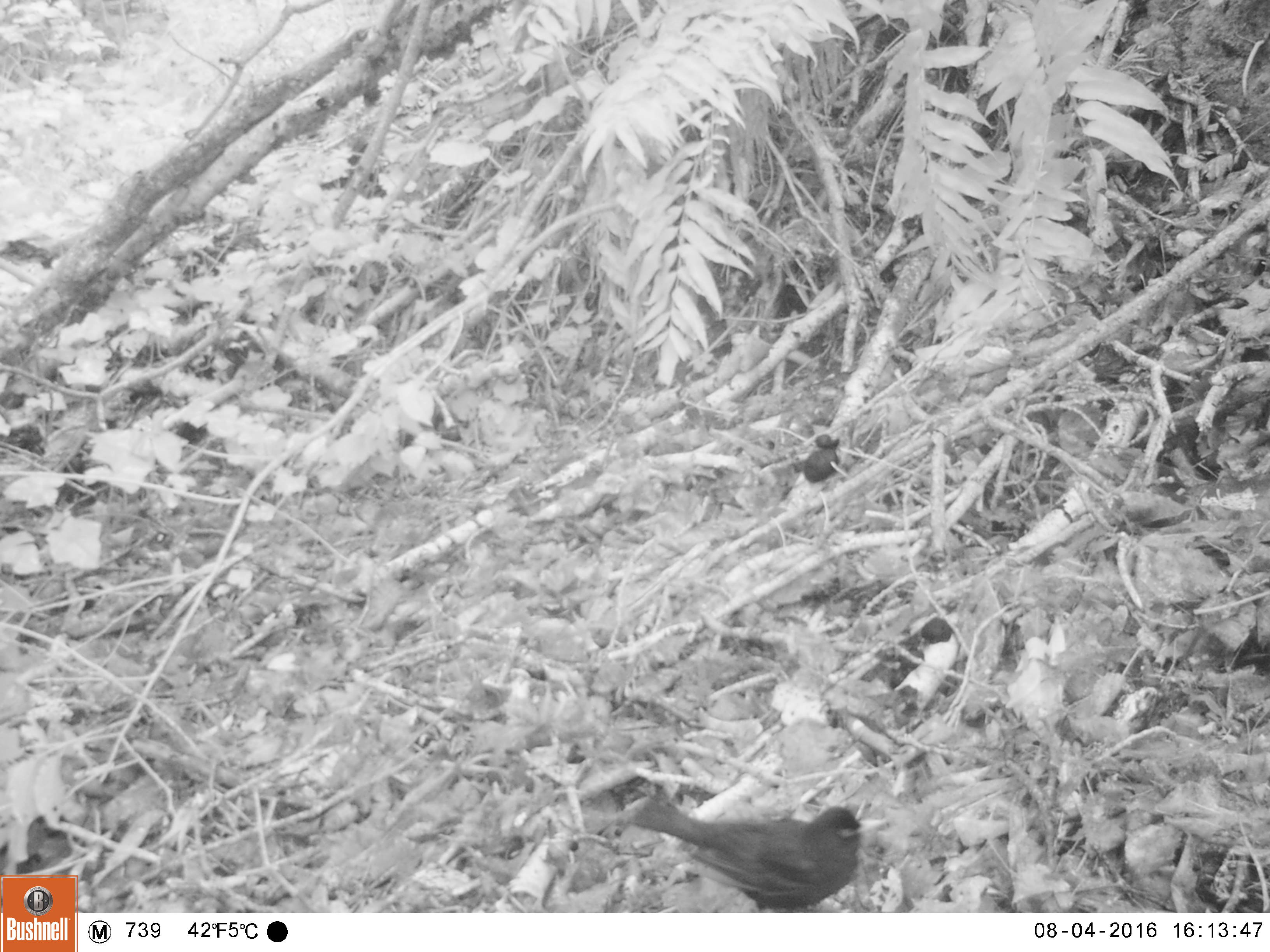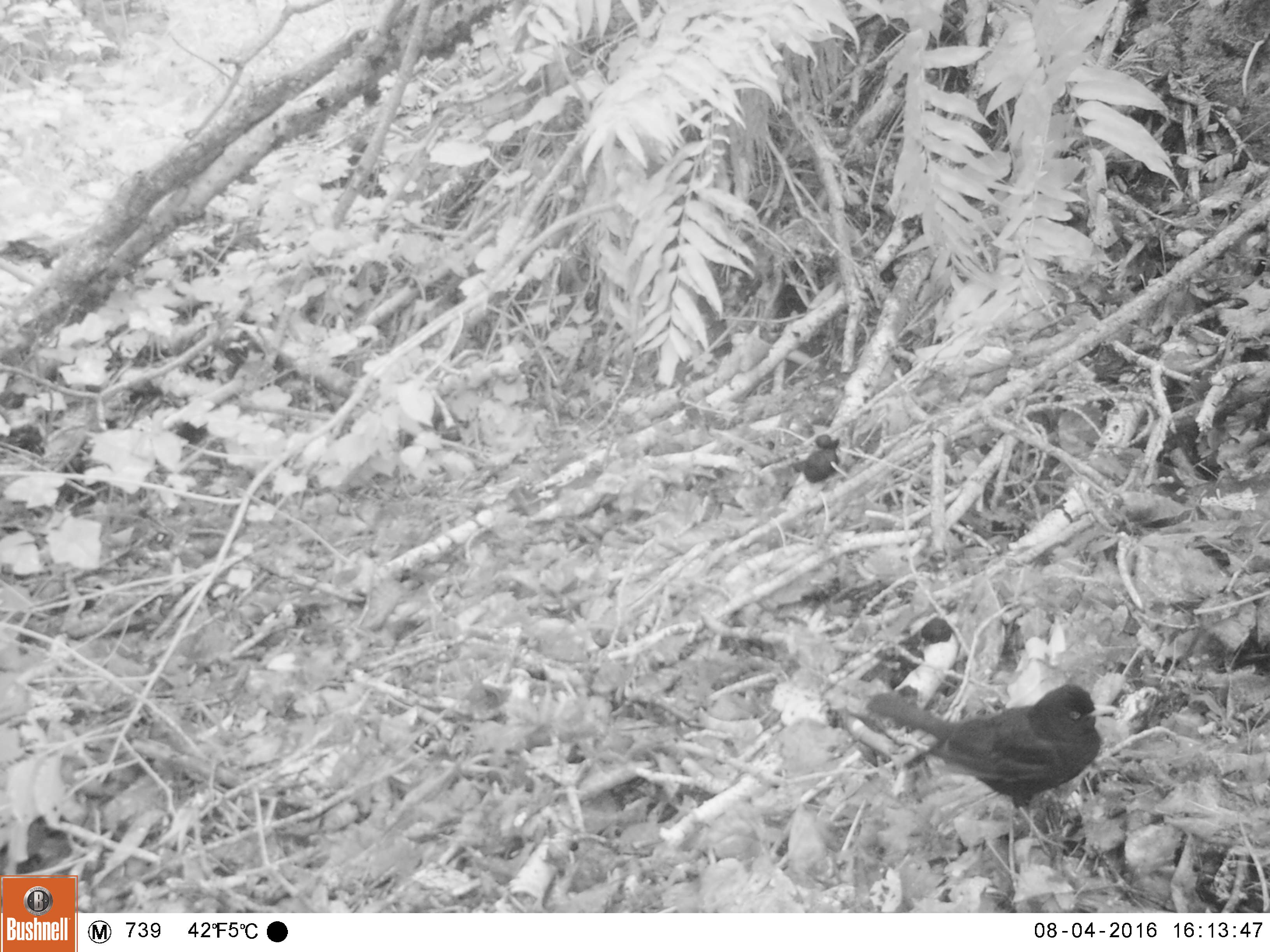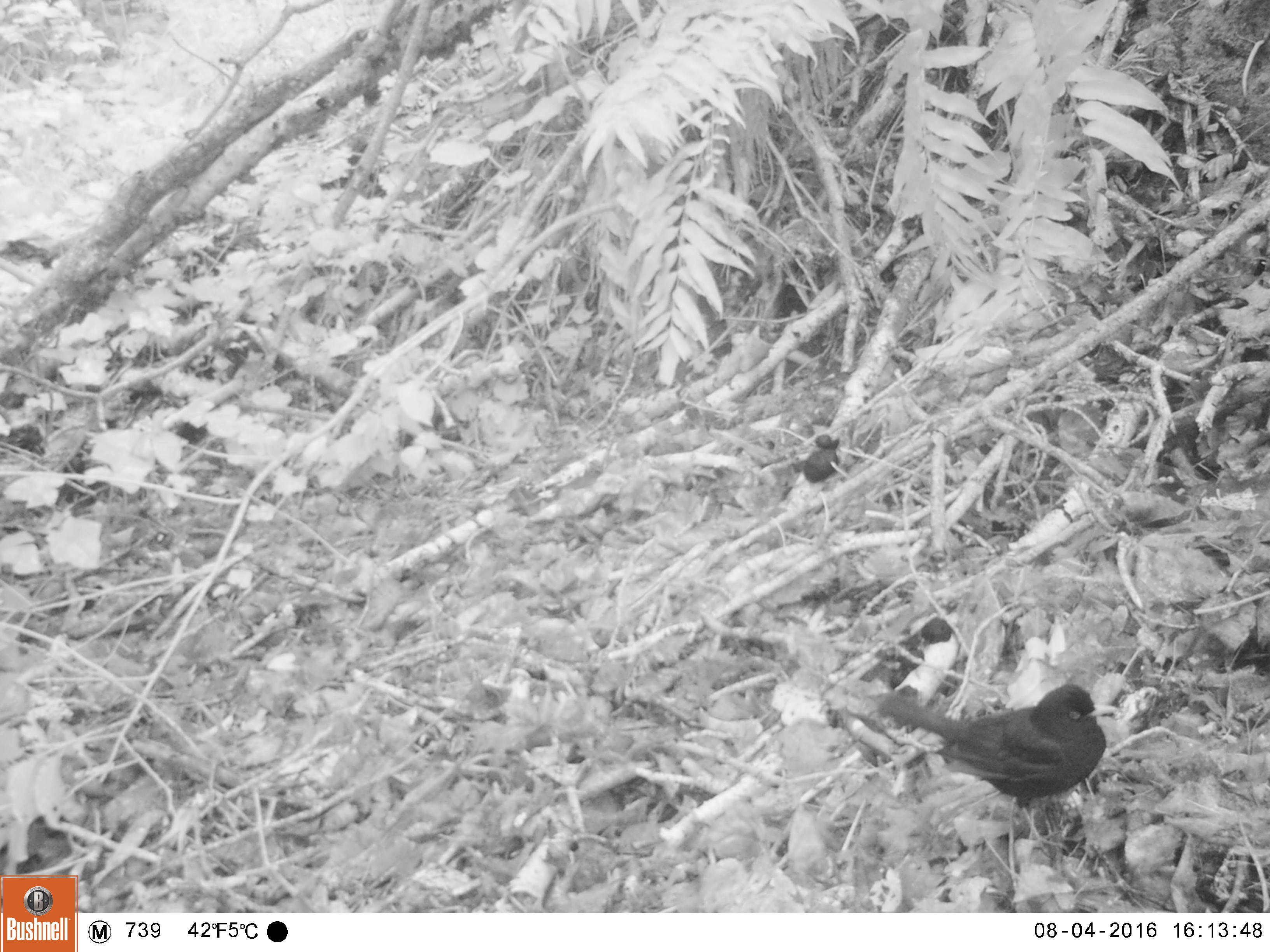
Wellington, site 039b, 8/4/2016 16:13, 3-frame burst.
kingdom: Animalia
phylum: Chordata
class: Aves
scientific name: Aves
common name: bird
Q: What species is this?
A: Bird (Aves).